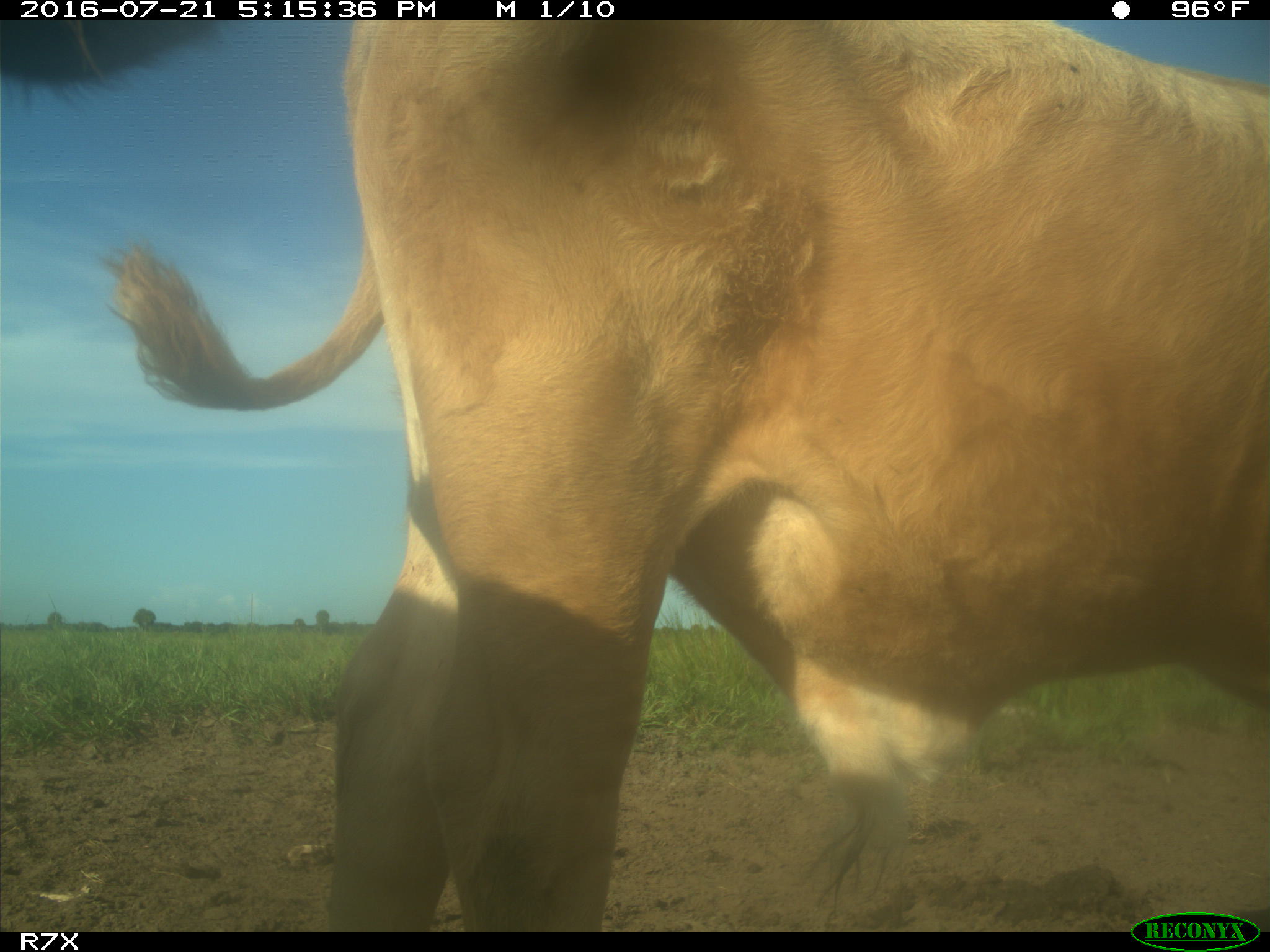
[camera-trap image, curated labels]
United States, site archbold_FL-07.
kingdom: Animalia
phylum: Chordata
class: Mammalia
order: Artiodactyla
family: Bovidae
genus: Bos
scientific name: Bos taurus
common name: domestic cow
Bos taurus (domestic cow).